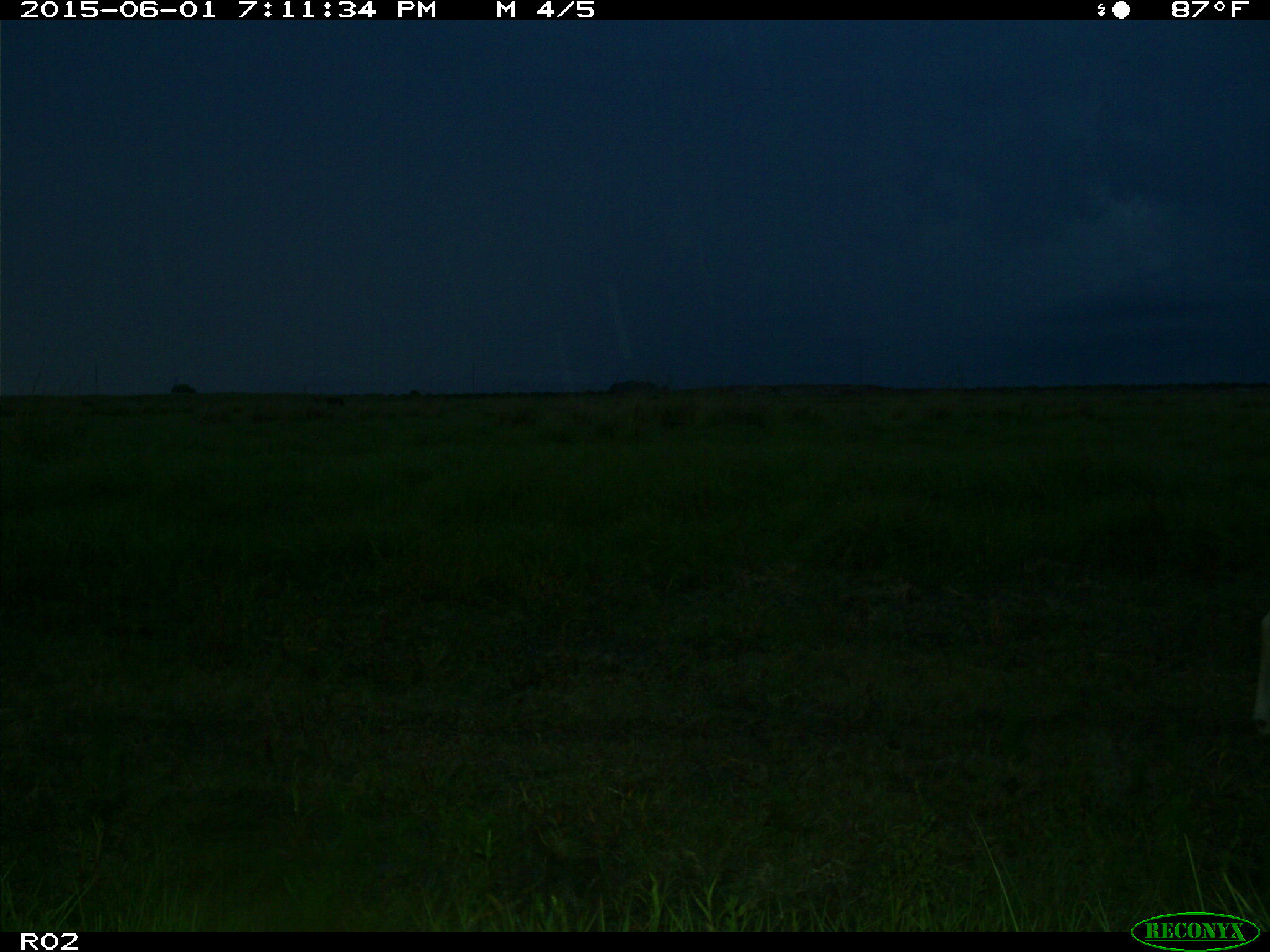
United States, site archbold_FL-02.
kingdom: Animalia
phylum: Chordata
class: Mammalia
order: Artiodactyla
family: Bovidae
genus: Bos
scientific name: Bos taurus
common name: domestic cow